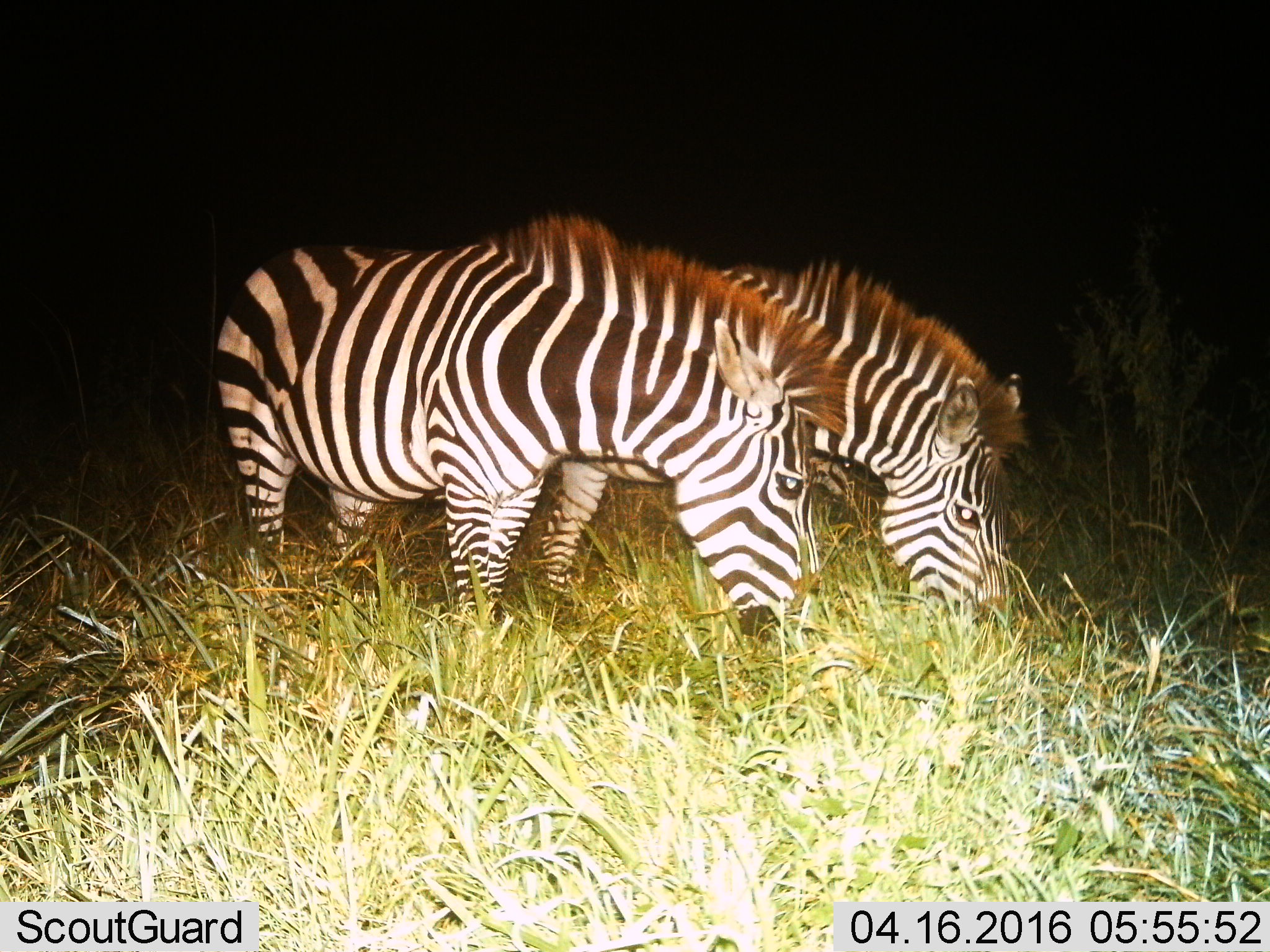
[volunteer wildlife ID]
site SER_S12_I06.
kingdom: Animalia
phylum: Chordata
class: Mammalia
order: Perissodactyla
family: Equidae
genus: Equus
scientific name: Equus quagga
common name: plains zebra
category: zebraplains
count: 2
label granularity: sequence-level